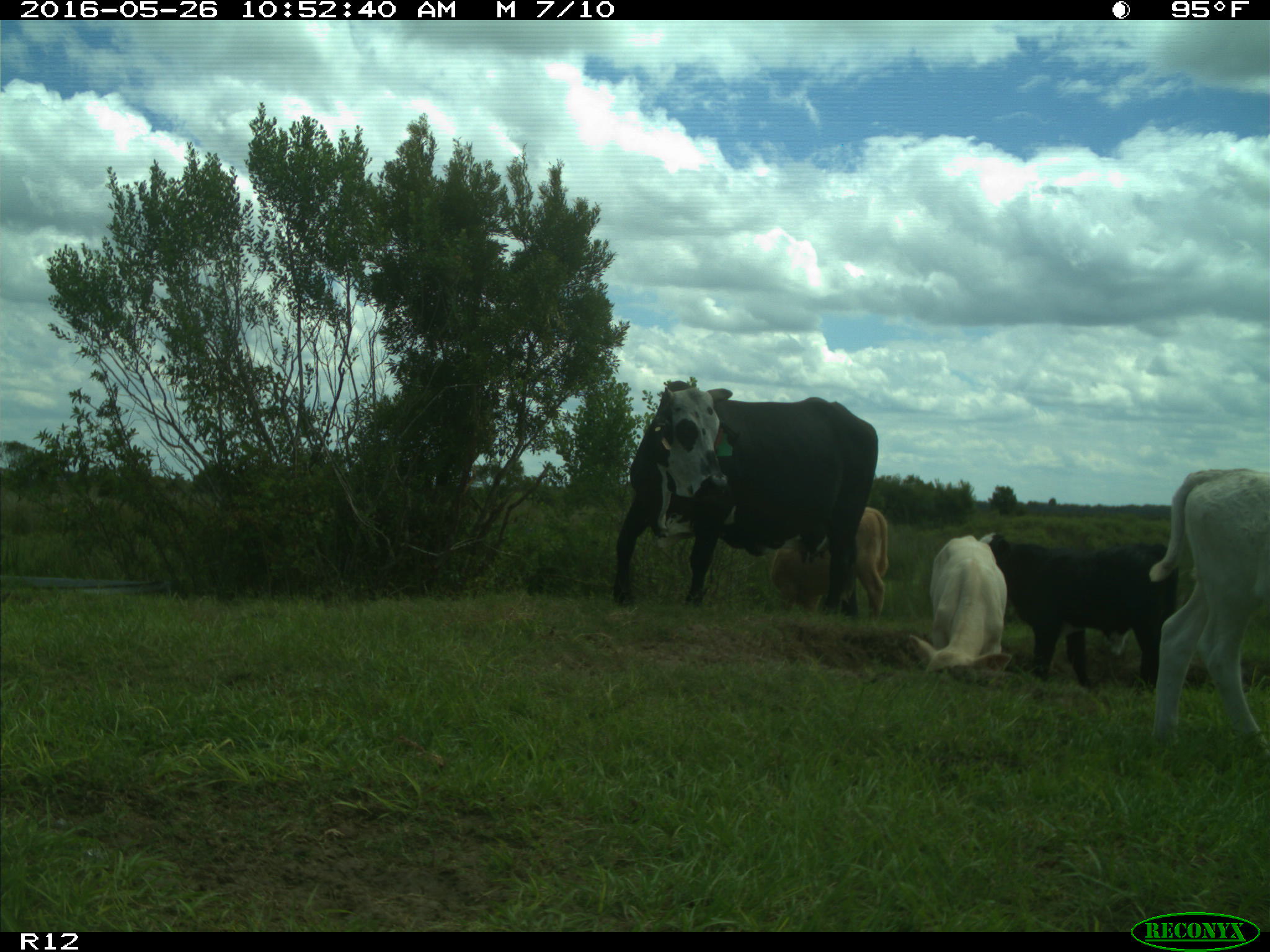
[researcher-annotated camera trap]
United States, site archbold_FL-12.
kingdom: Animalia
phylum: Chordata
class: Mammalia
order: Artiodactyla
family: Bovidae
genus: Bos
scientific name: Bos taurus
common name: domestic cow